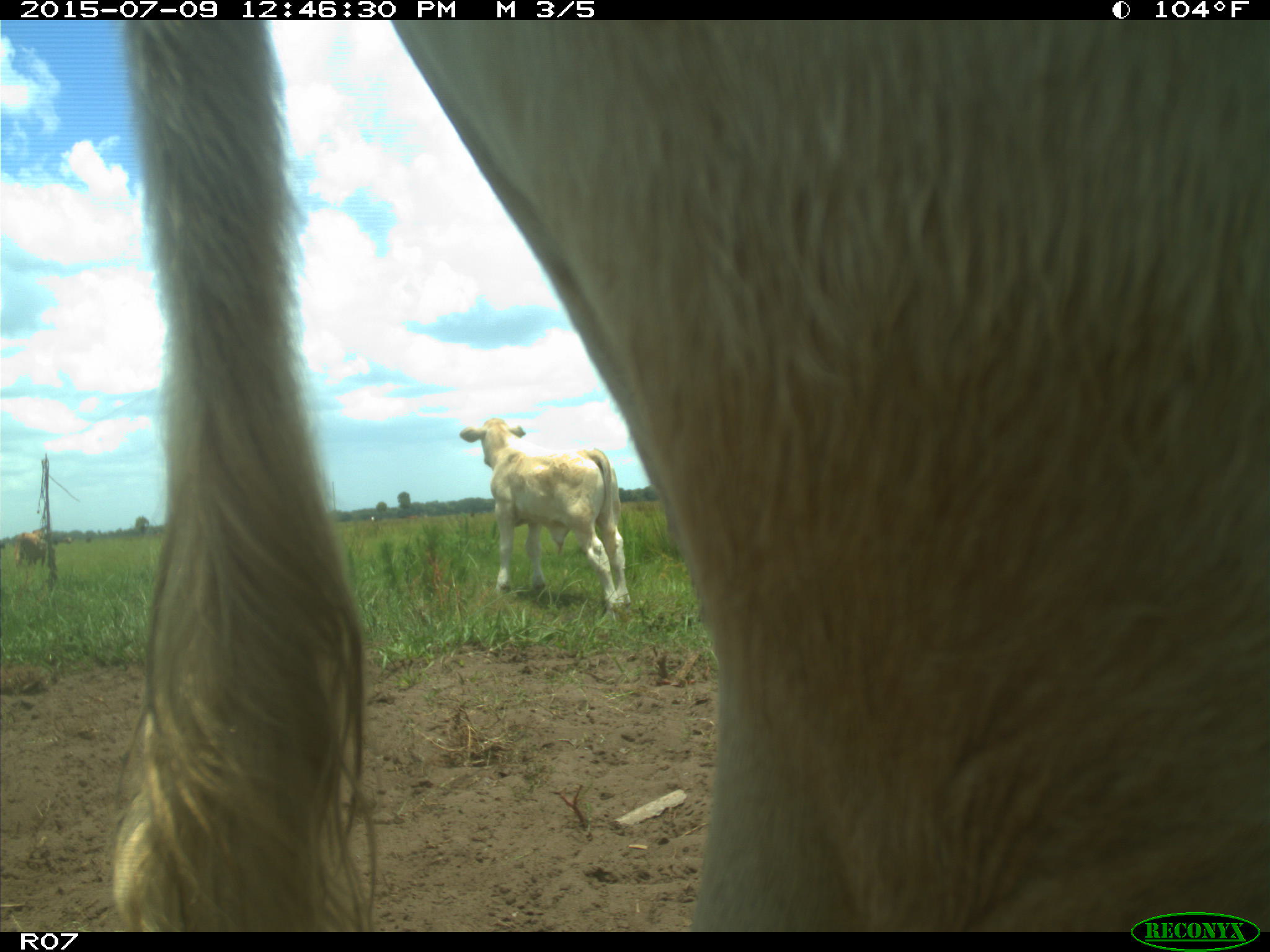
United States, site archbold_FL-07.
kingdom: Animalia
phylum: Chordata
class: Mammalia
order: Artiodactyla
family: Bovidae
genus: Bos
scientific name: Bos taurus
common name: domestic cow